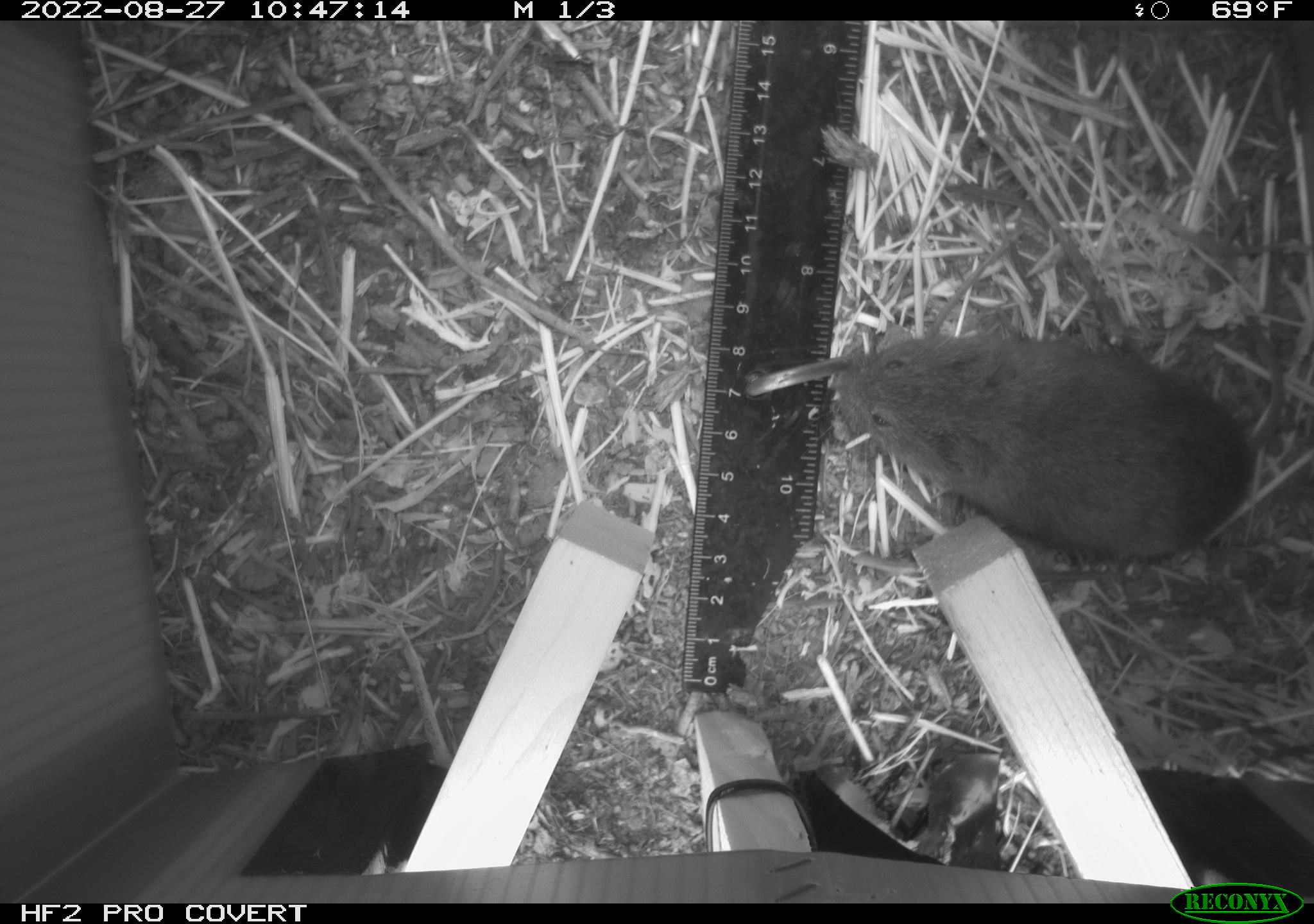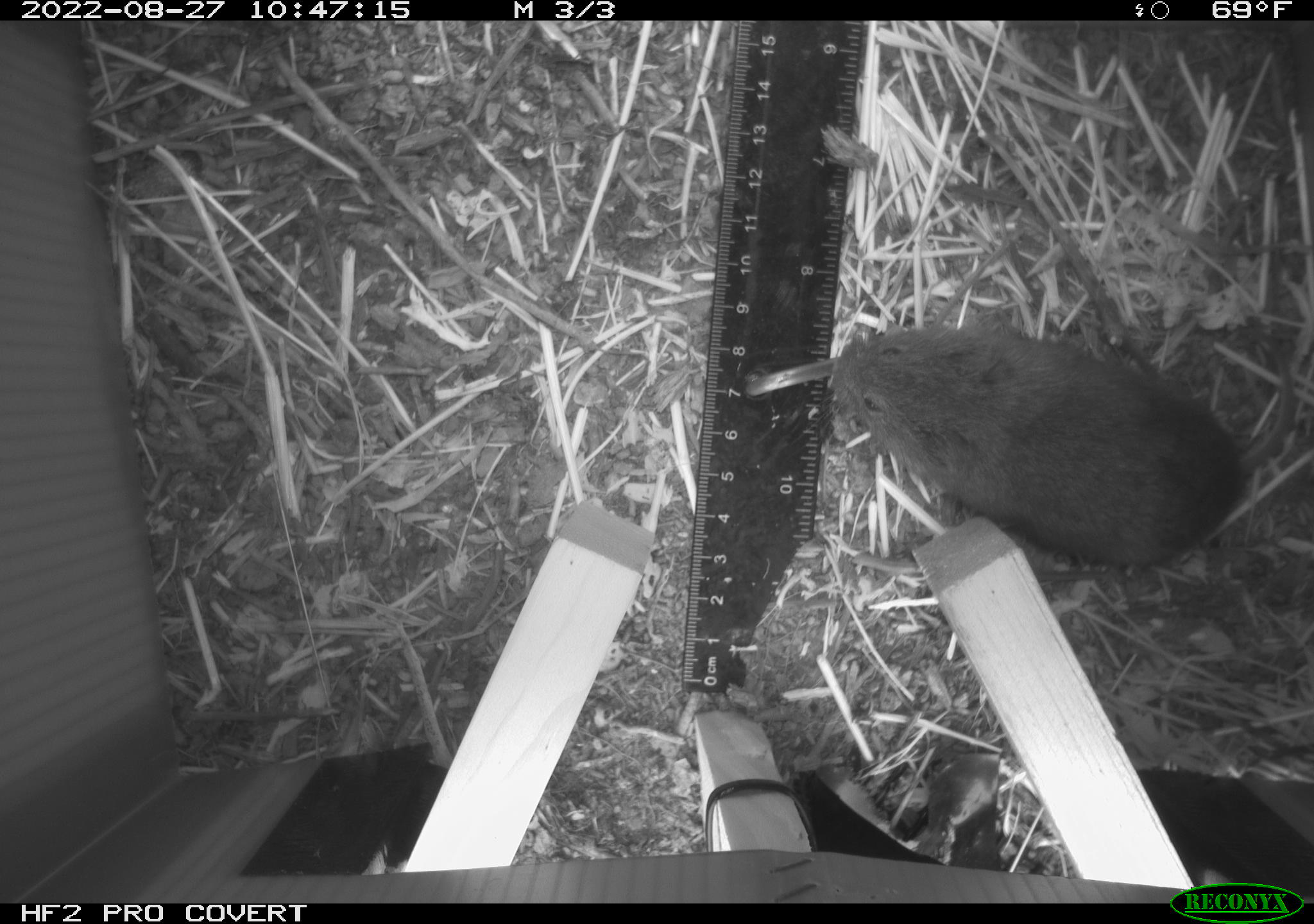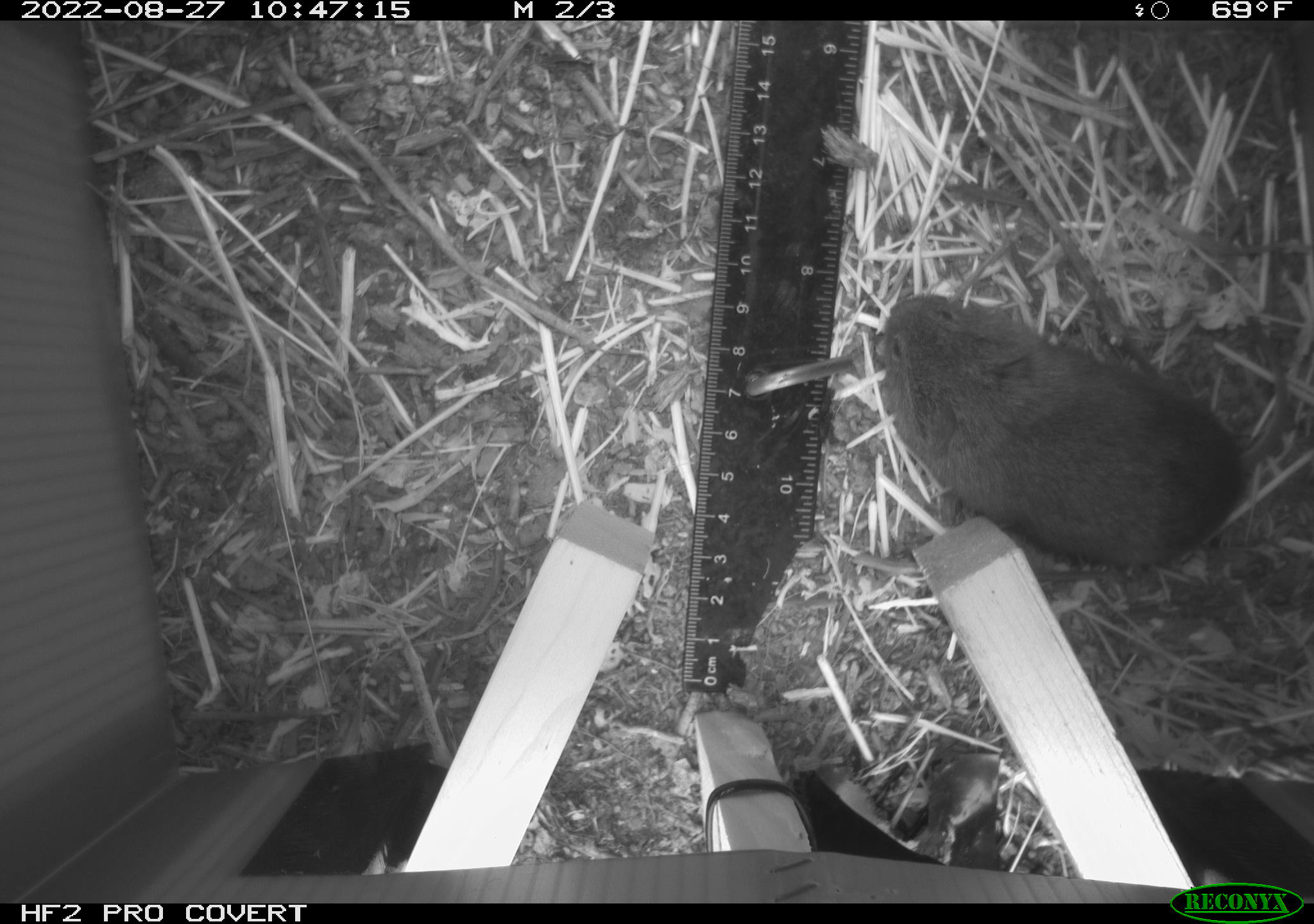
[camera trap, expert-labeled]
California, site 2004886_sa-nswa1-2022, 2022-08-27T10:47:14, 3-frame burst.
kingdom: Animalia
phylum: Chordata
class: Mammalia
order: Rodentia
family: Cricetidae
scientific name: Cricetidae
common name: hamsters, voles, lemmings, and allies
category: cricetidae family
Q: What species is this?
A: Cricetidae family (hamsters, voles, lemmings, and allies) (Cricetidae).